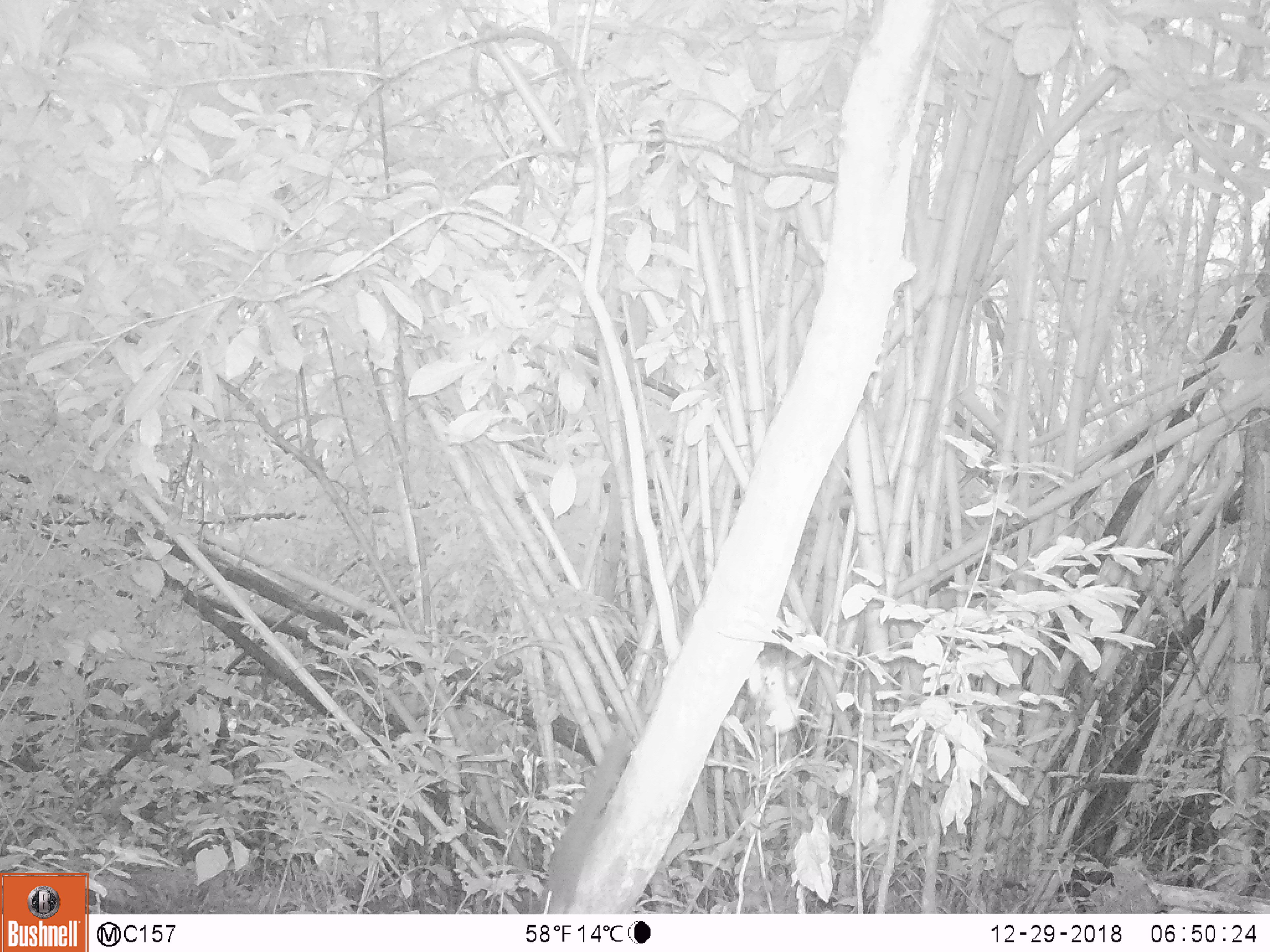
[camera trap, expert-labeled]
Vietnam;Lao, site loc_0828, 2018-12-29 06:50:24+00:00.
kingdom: Animalia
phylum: Chordata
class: Mammalia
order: Rodentia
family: Sciuridae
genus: Sciurus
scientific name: Sciurus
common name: squirrel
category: unidentified squirrel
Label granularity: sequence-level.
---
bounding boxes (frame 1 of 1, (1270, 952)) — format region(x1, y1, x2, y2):
unidentified squirrel: region(537, 735, 630, 914)